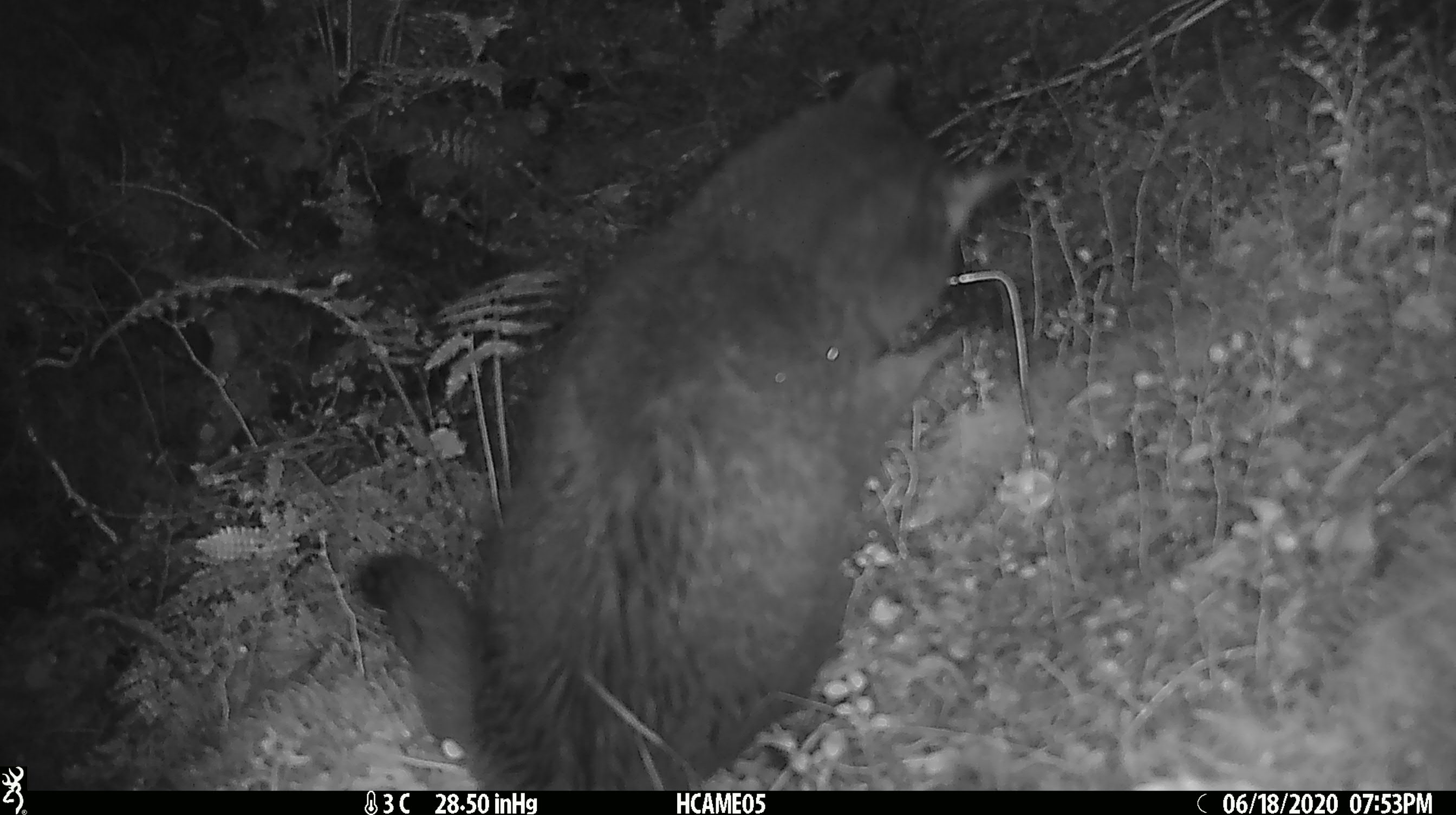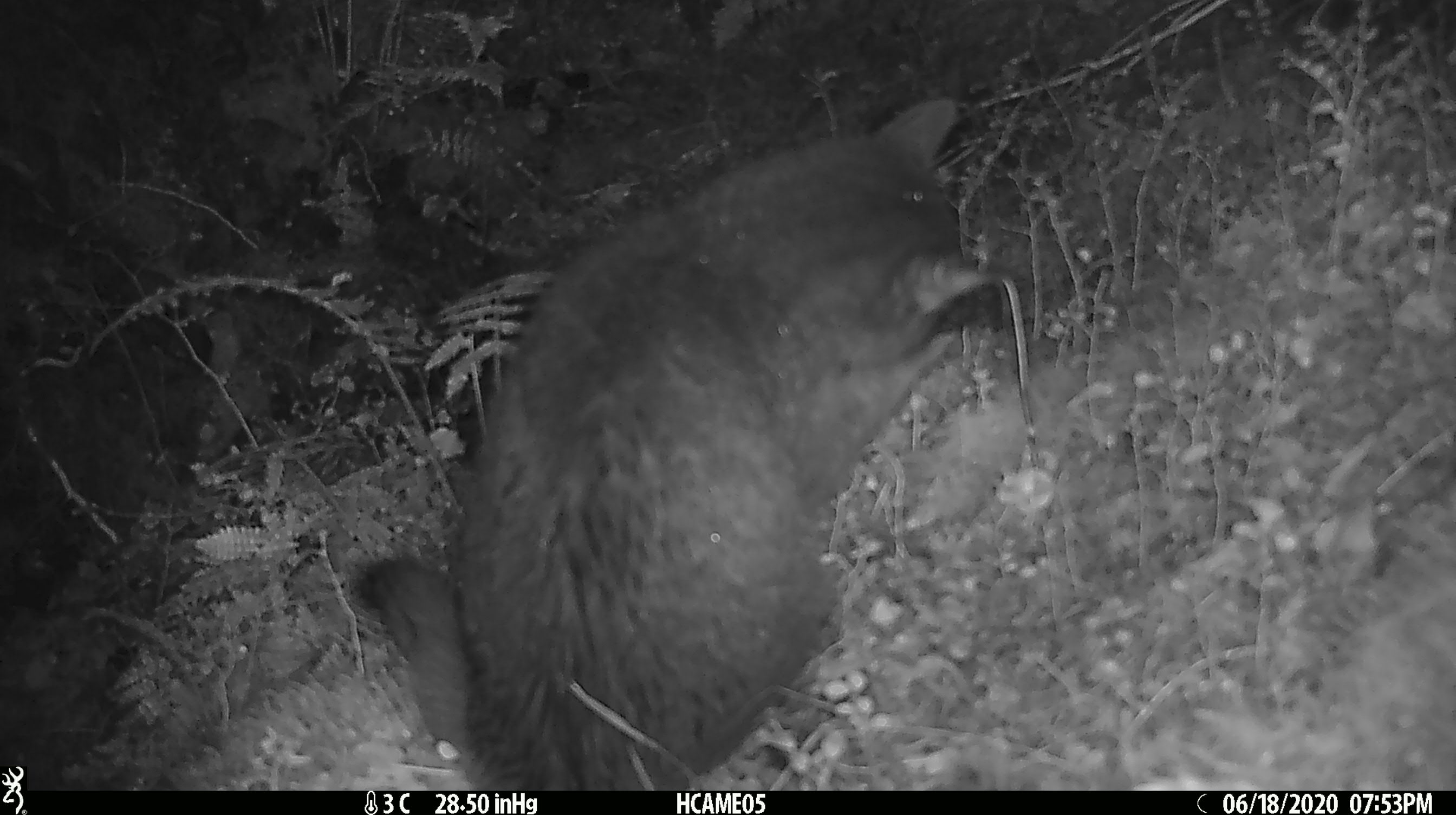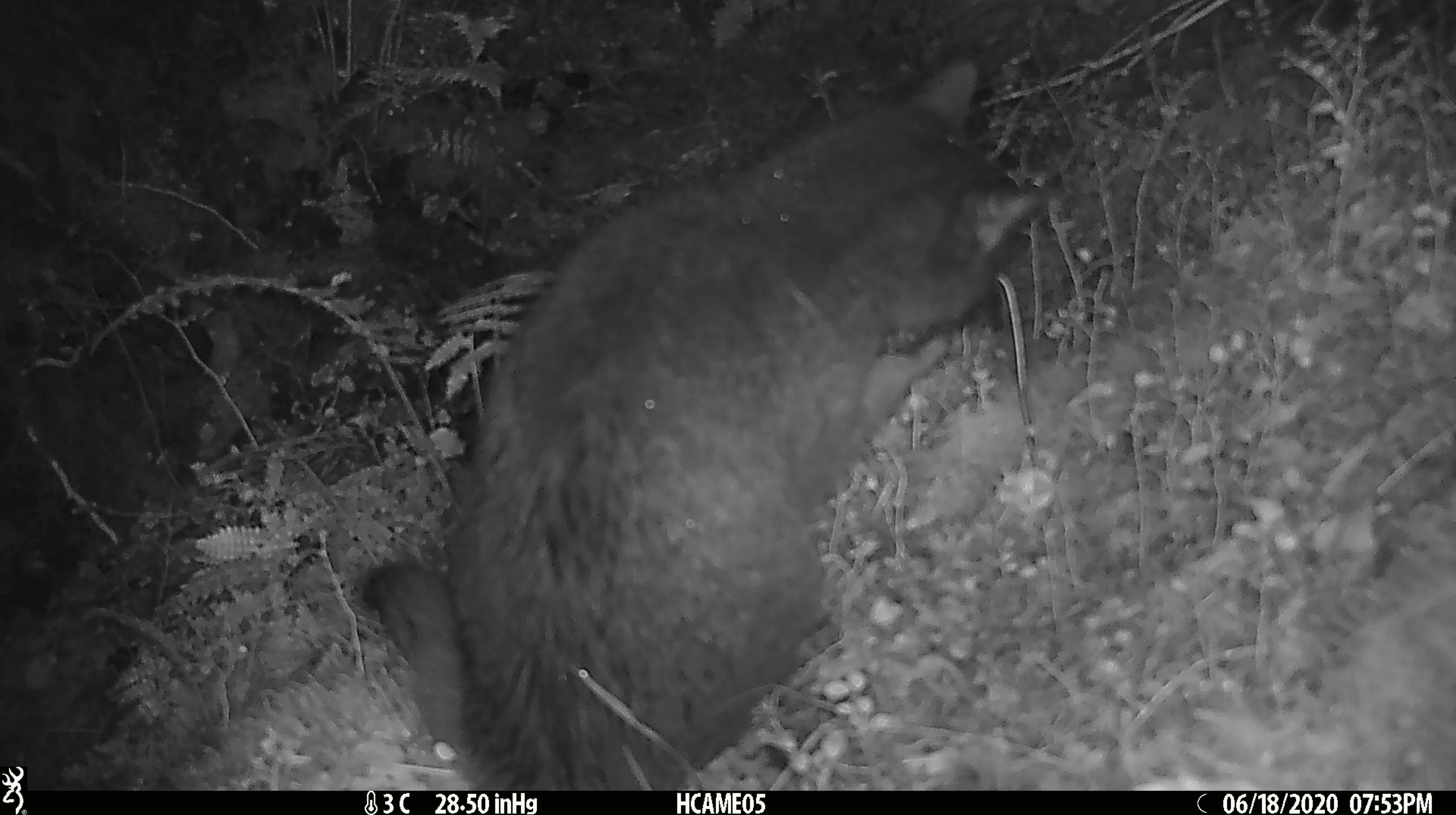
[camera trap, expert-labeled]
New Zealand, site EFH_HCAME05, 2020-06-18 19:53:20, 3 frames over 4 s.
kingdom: Animalia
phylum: Chordata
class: Mammalia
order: Carnivora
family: Felidae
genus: Felis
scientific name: Felis catus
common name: domestic cat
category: cat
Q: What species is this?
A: Cat (domestic cat) (Felis catus).